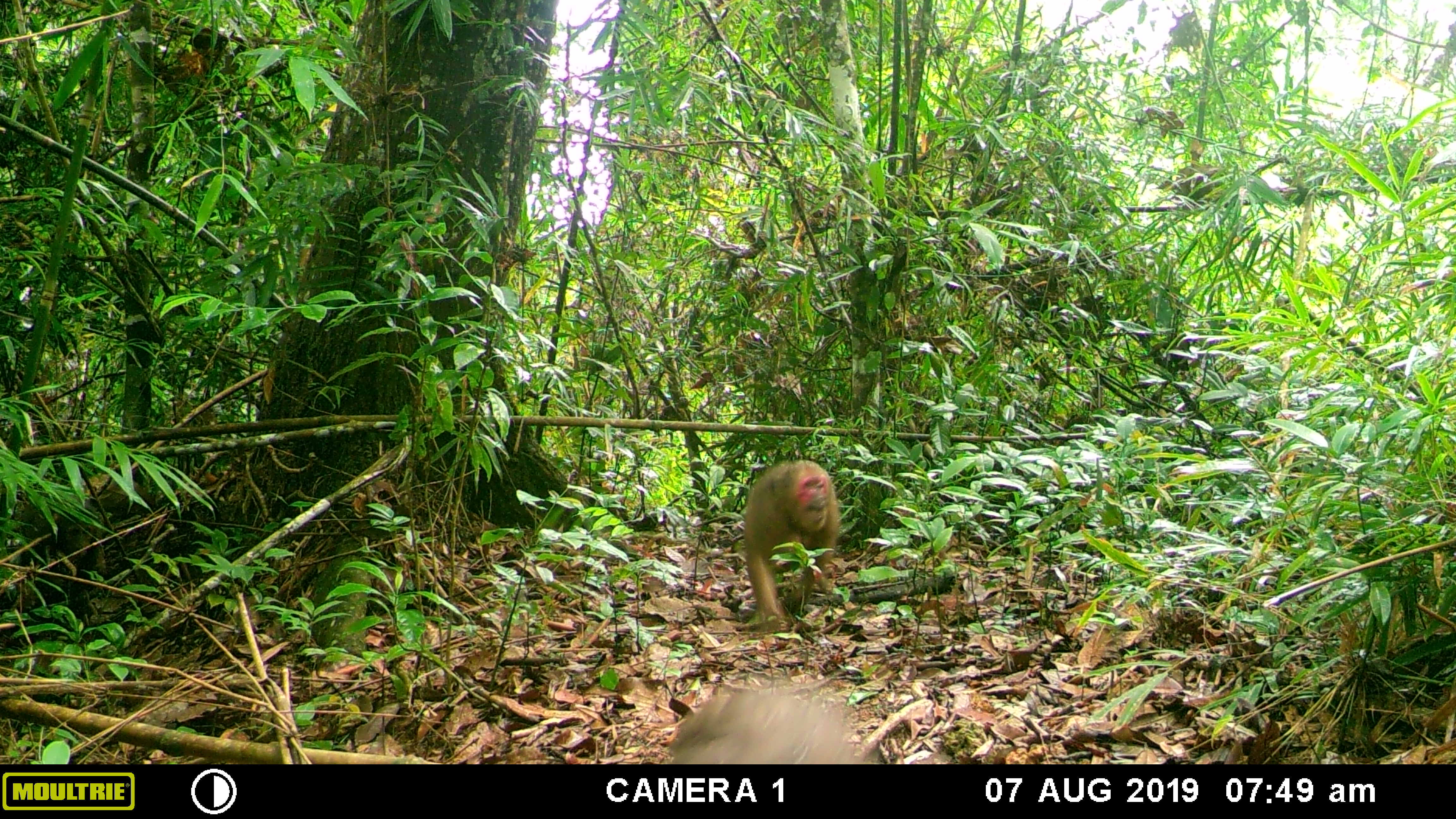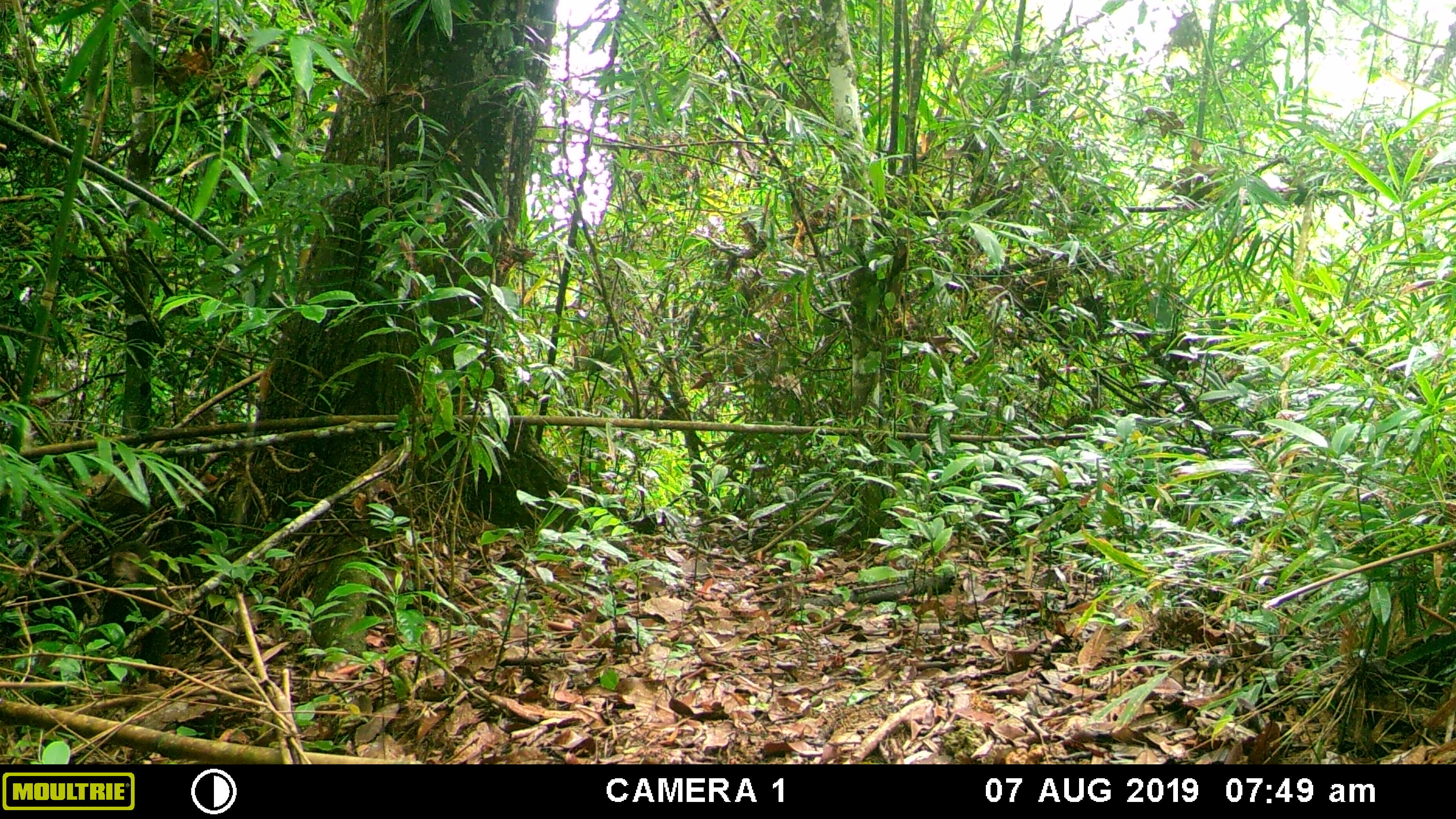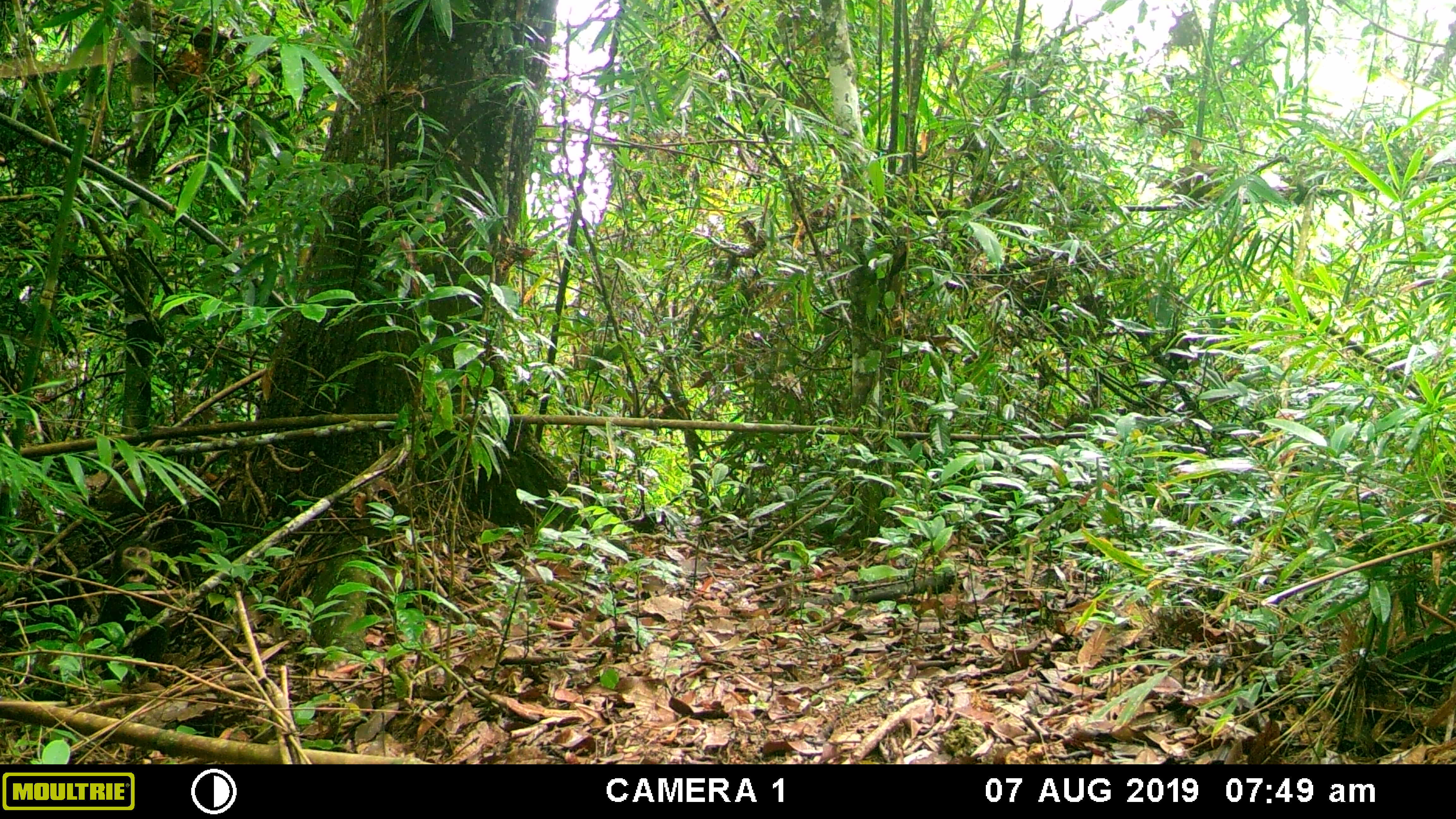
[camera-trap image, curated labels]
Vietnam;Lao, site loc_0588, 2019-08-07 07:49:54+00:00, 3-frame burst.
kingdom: Animalia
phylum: Chordata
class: Mammalia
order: Primates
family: Cercopithecidae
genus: Macaca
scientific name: Macaca arctoides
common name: stump-tailed macaque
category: stump tailed macaque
Stump tailed macaque (stump-tailed macaque) (Macaca arctoides). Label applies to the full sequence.